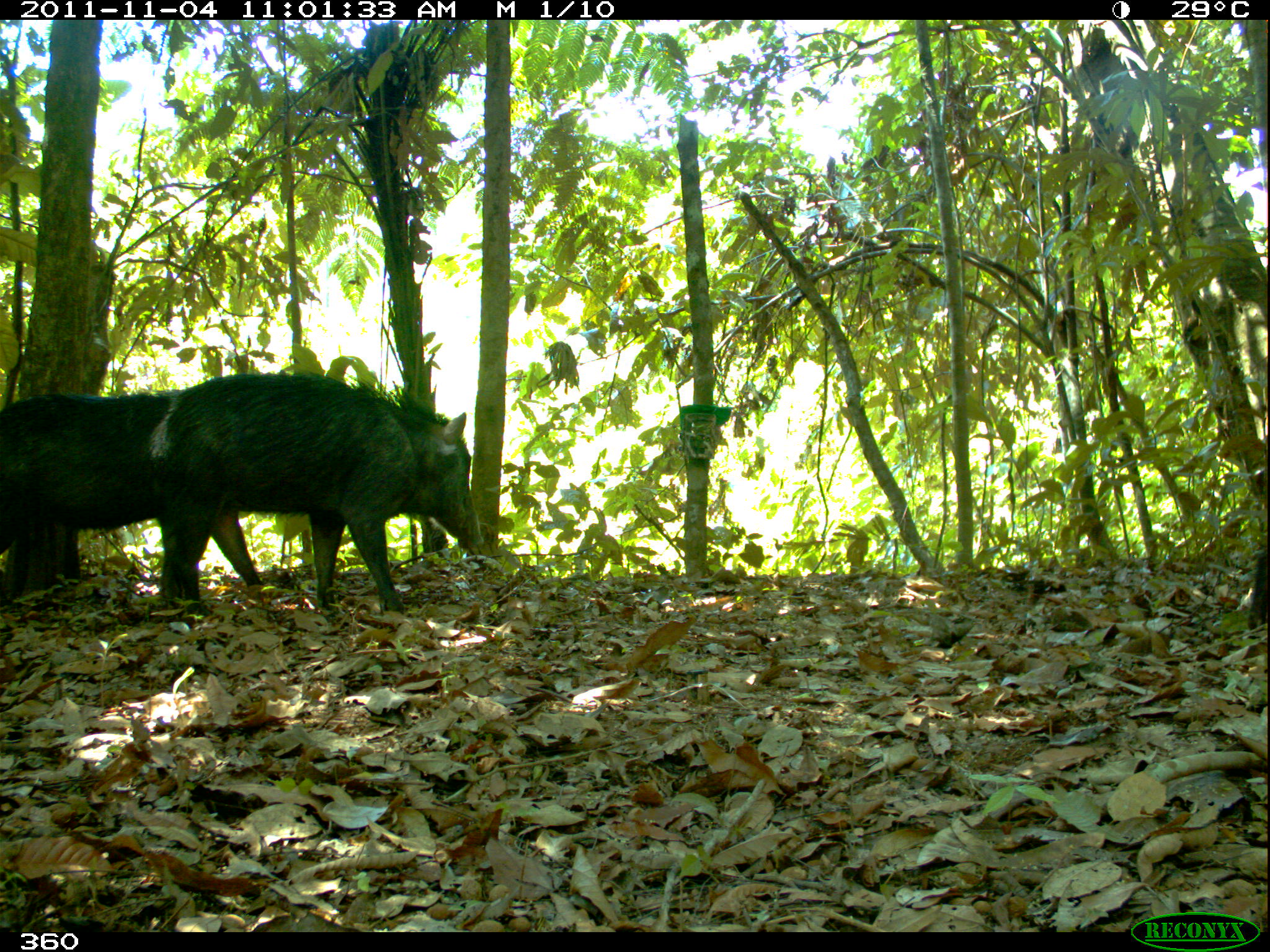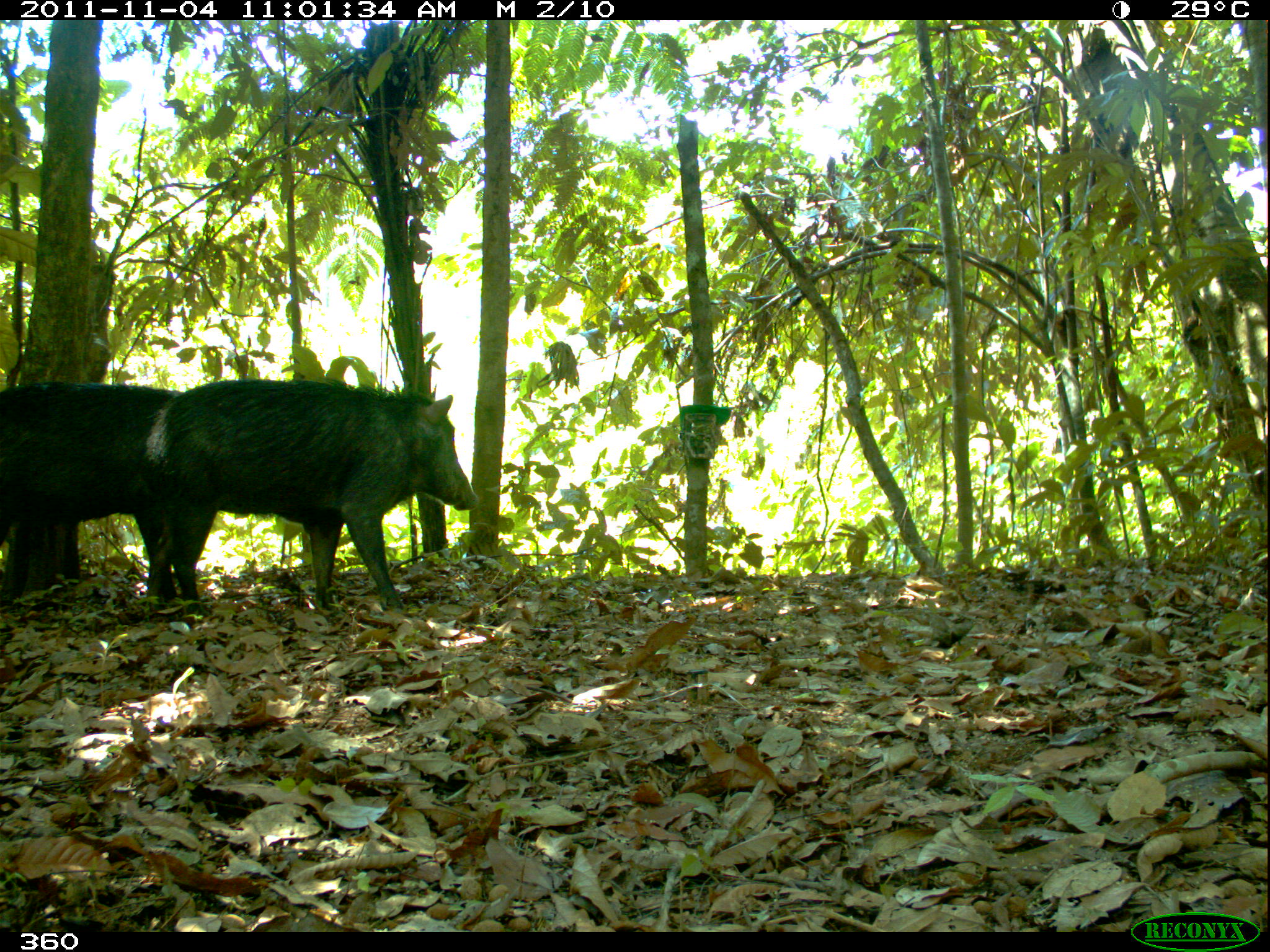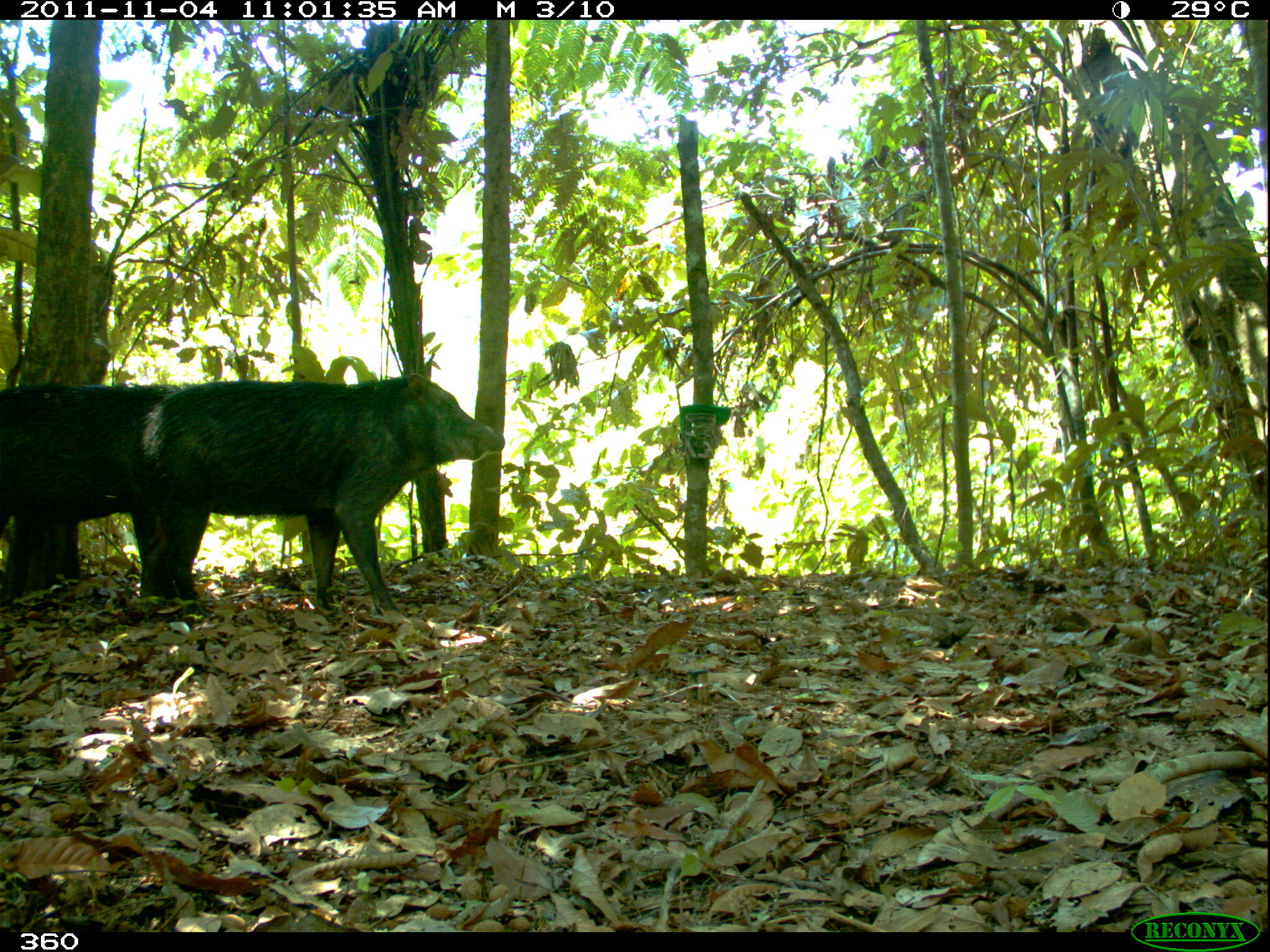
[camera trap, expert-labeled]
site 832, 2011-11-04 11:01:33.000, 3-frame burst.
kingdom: Animalia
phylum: Chordata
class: Mammalia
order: Artiodactyla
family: Tayassuidae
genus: Tayassu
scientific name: Tayassu pecari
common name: white-lipped peccary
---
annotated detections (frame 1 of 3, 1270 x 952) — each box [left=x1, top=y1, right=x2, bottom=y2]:
tayassu pecari: [left=141, top=369, right=485, bottom=613]; [left=0, top=387, right=263, bottom=593]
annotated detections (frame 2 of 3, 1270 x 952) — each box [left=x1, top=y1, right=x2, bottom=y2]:
tayassu pecari: [left=145, top=377, right=476, bottom=616]; [left=0, top=377, right=183, bottom=602]